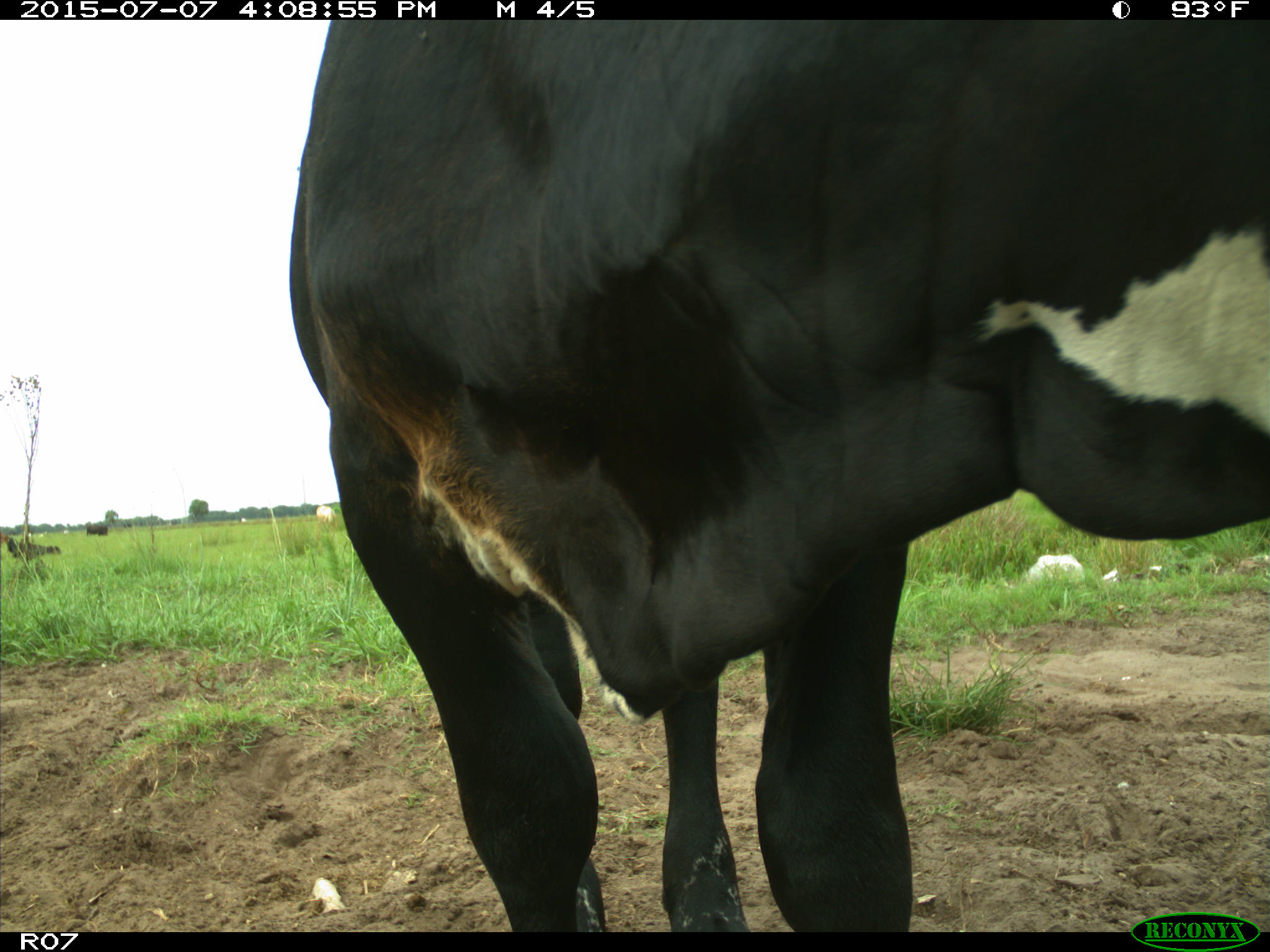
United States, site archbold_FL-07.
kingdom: Animalia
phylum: Chordata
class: Mammalia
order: Artiodactyla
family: Bovidae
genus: Bos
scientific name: Bos taurus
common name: domestic cow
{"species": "Bos taurus (domestic cow)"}